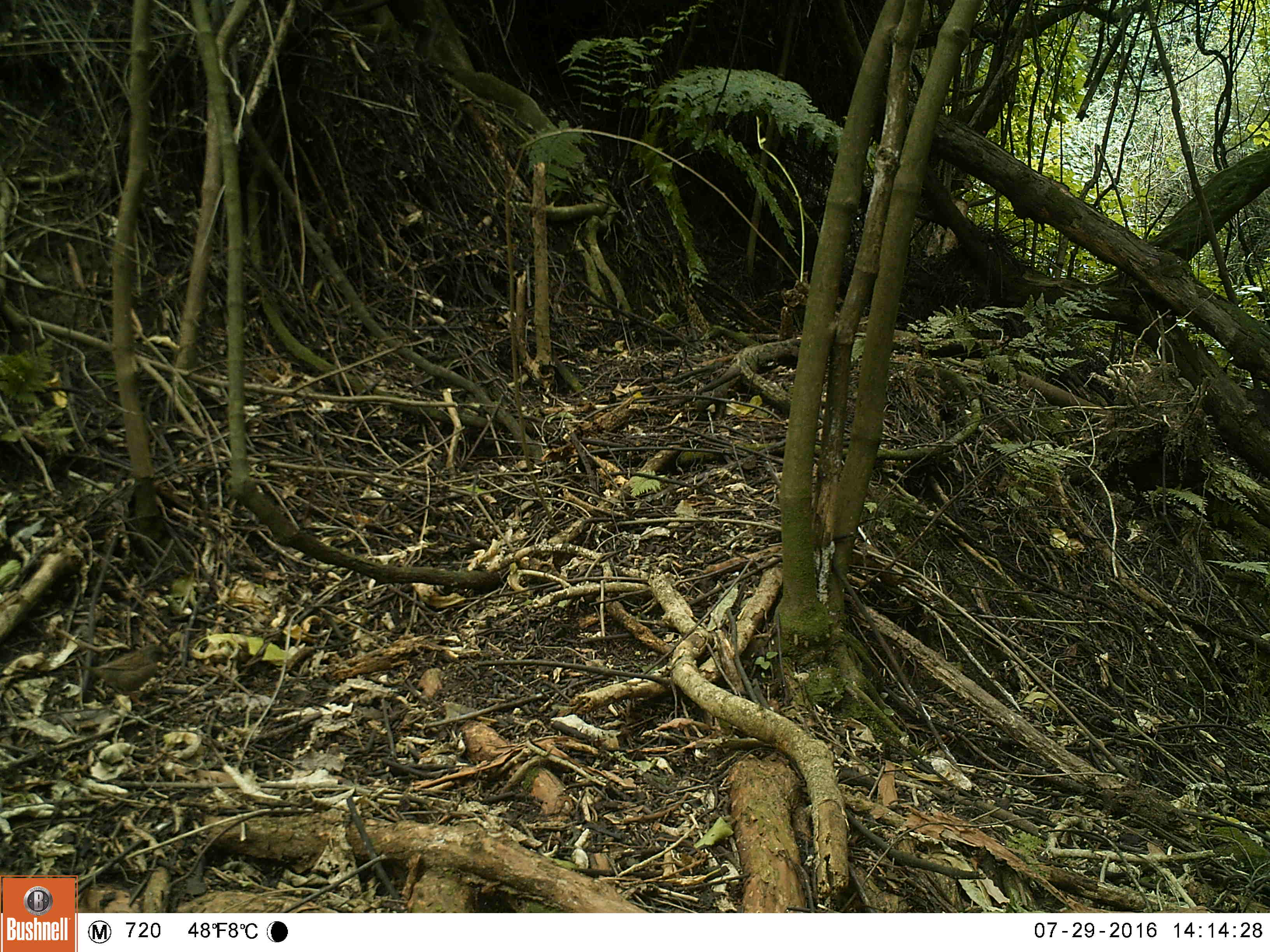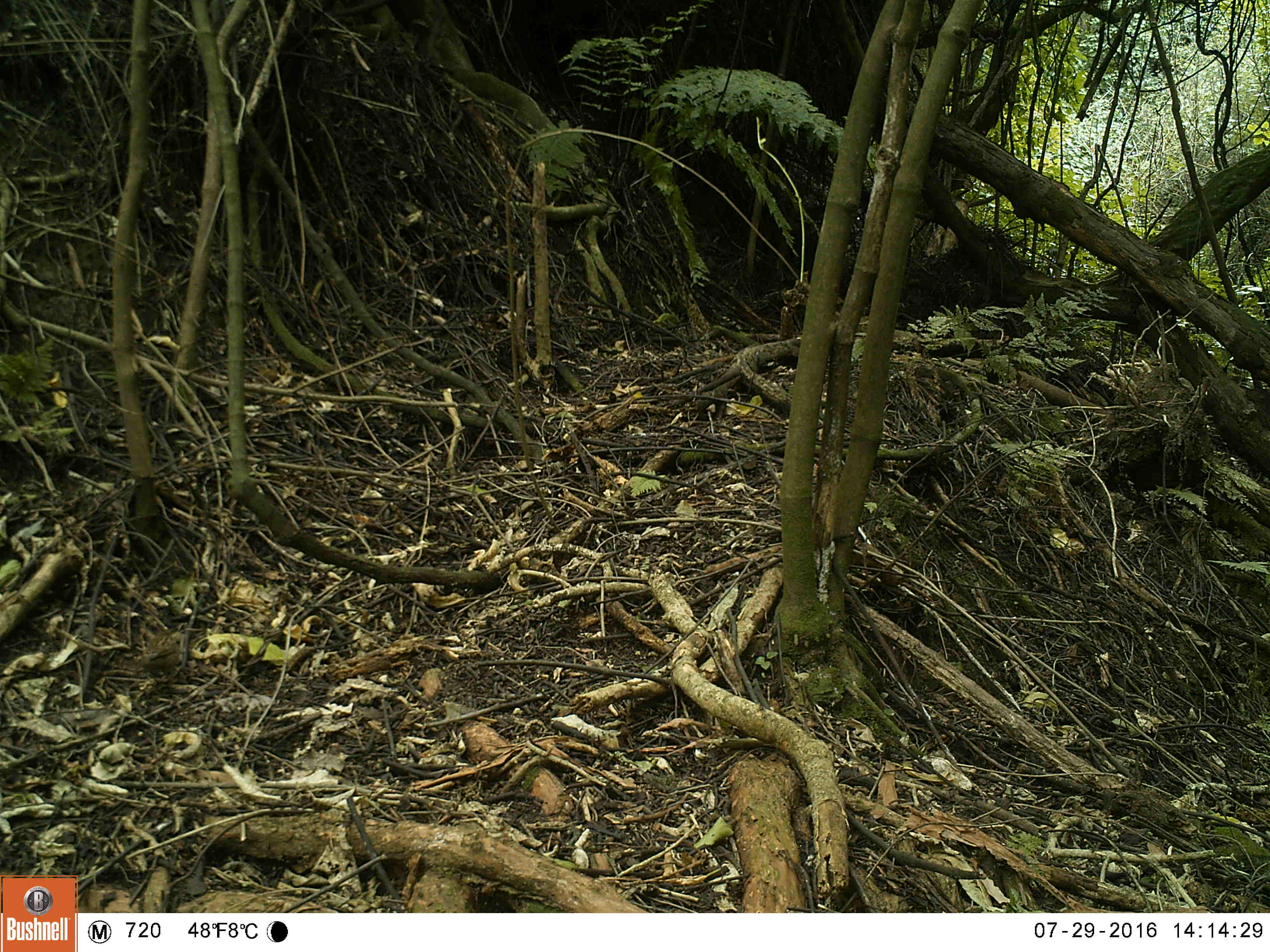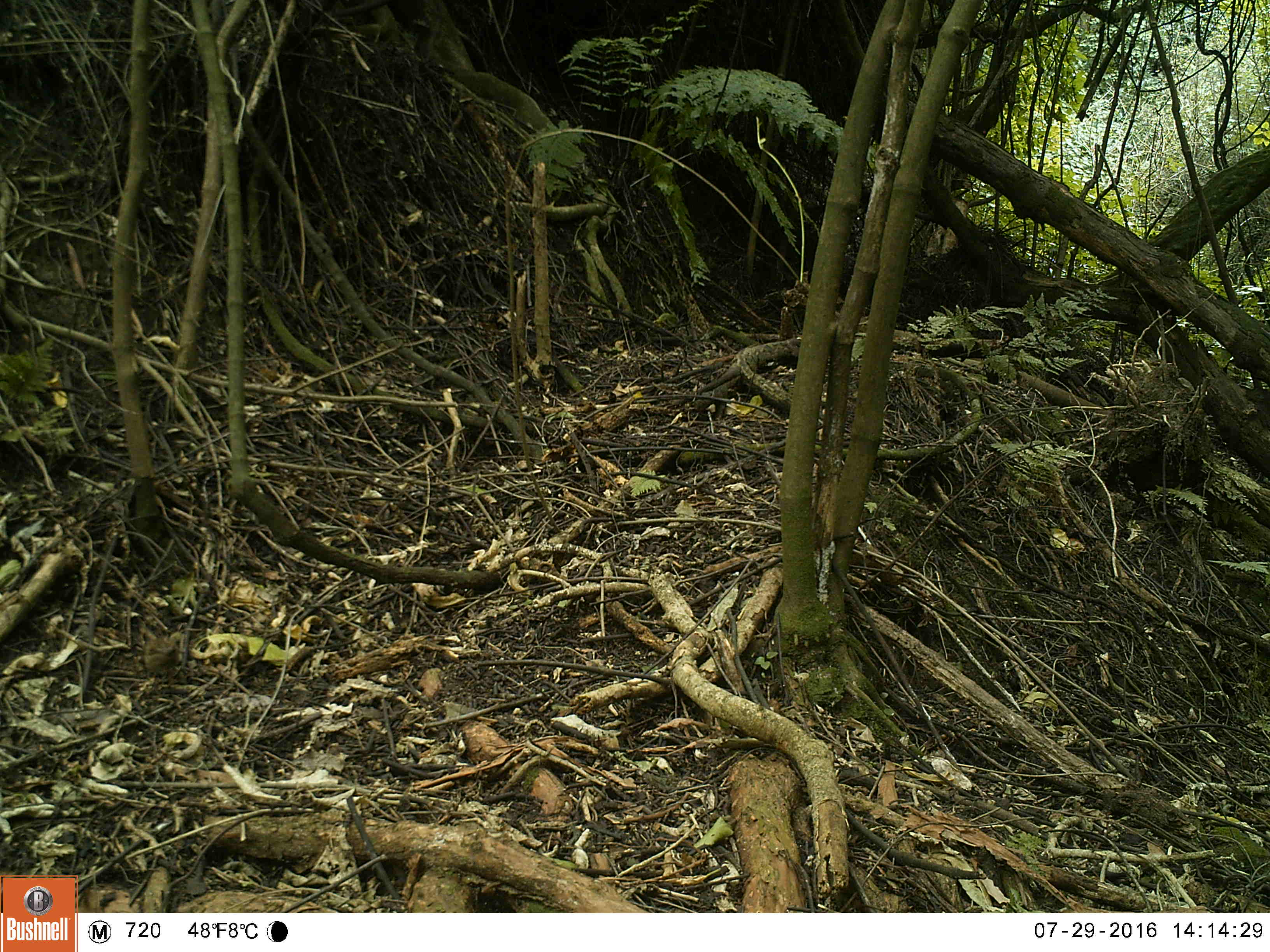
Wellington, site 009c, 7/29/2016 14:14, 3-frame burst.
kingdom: Animalia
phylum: Chordata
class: Aves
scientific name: Aves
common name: bird